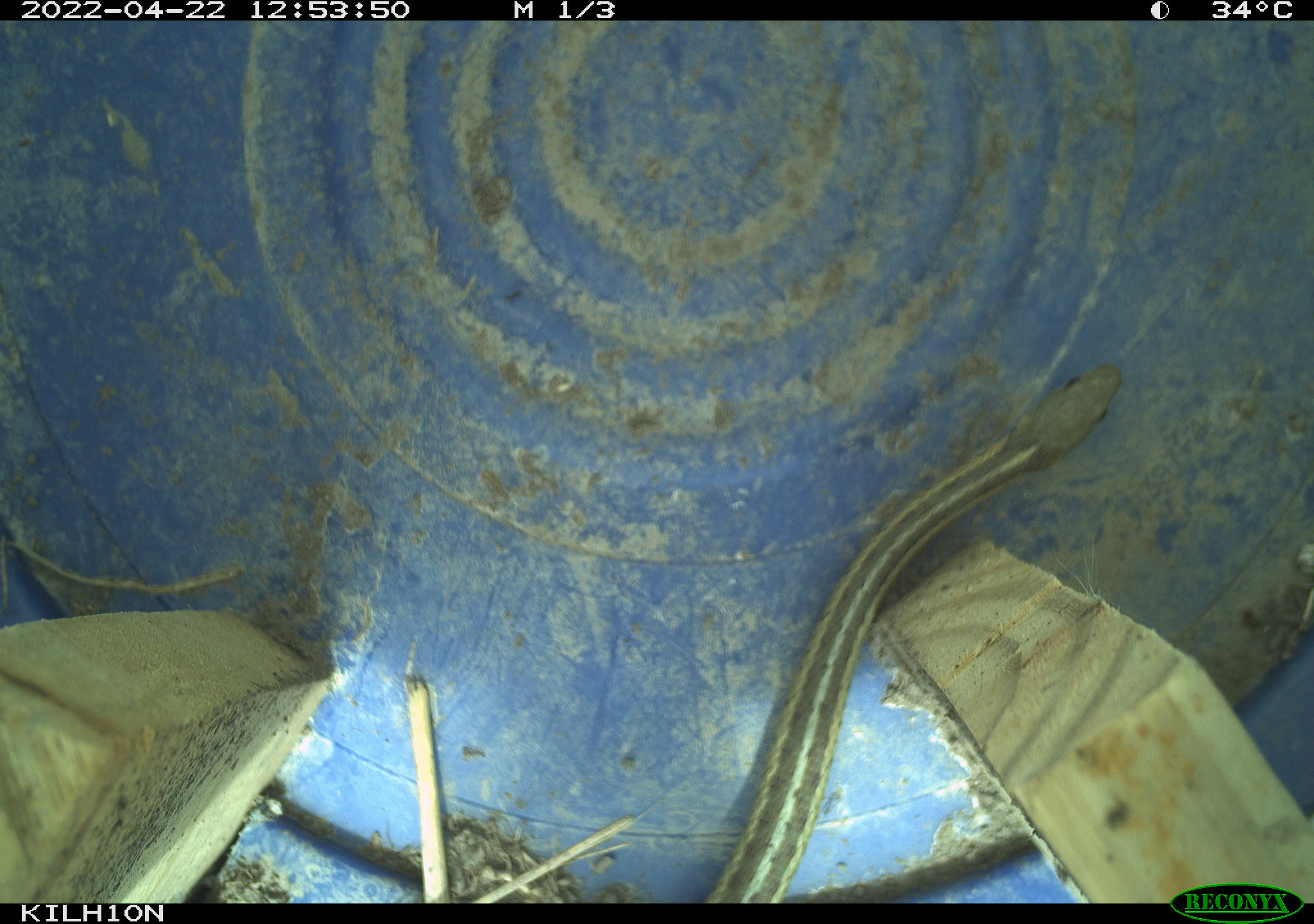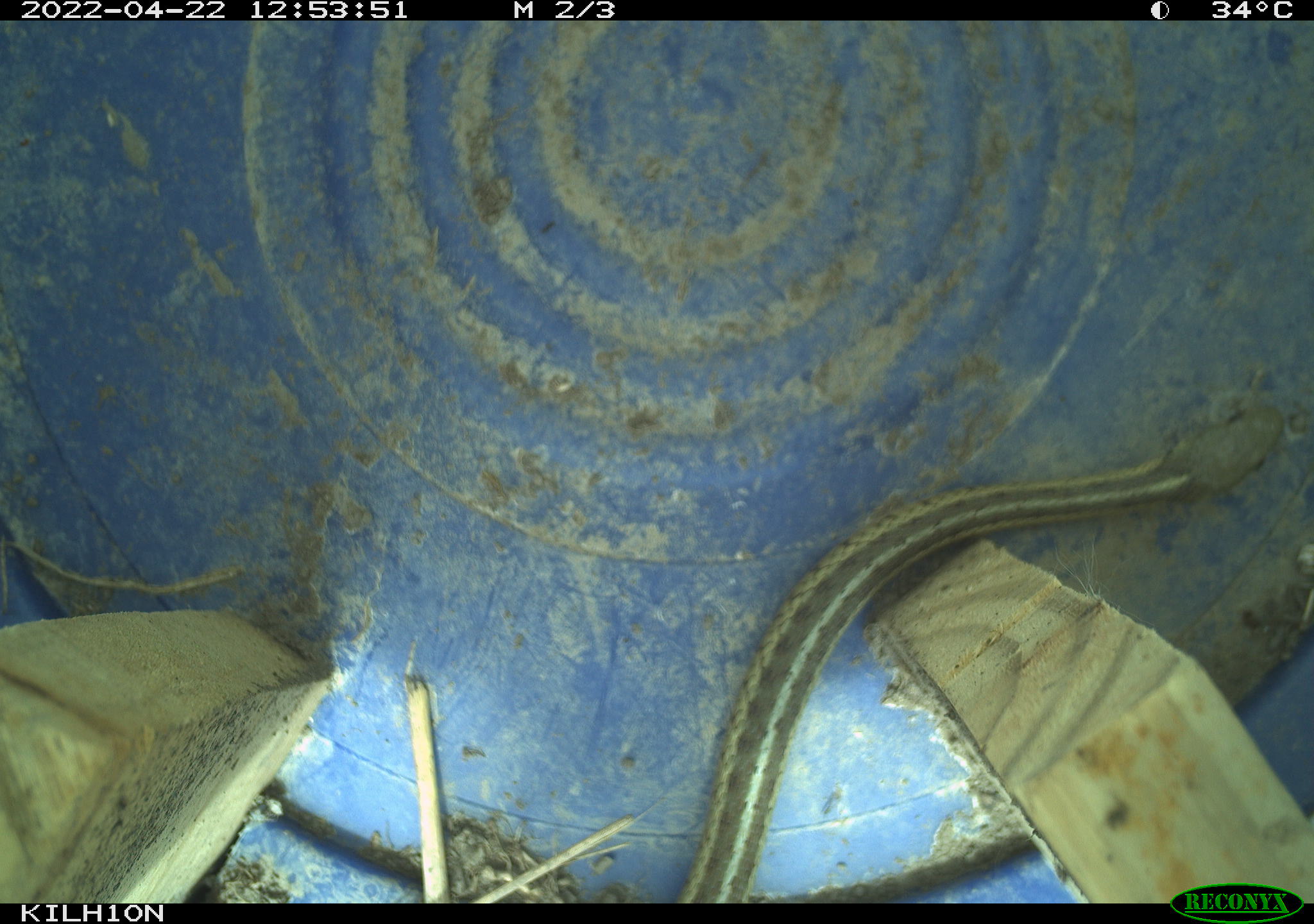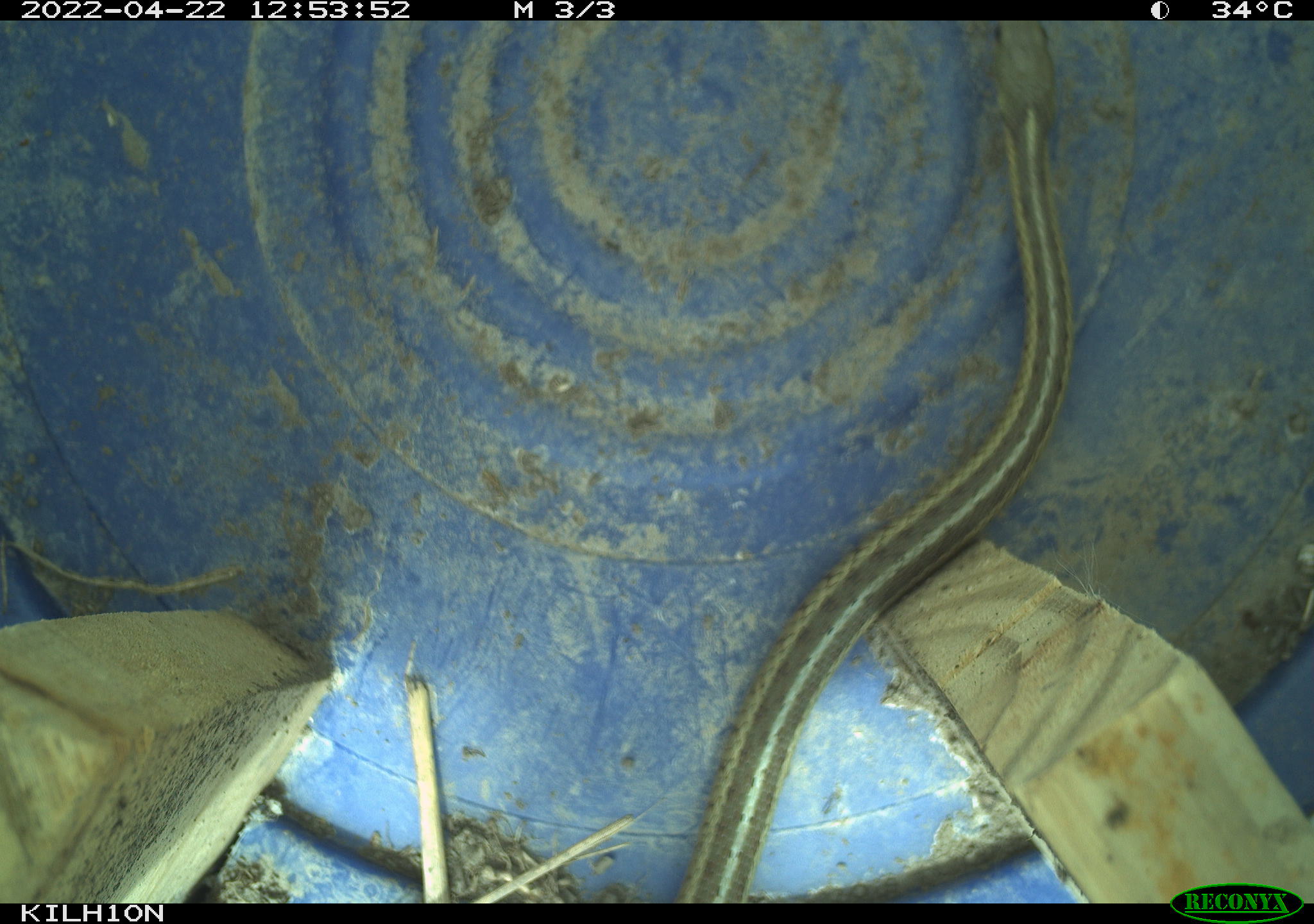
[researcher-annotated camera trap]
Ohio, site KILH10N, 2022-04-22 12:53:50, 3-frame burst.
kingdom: Animalia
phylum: Chordata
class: Reptilia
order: Squamata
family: Colubridae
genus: Thamnophis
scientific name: Thamnophis sirtalis sirtalis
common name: eastern gartersnake